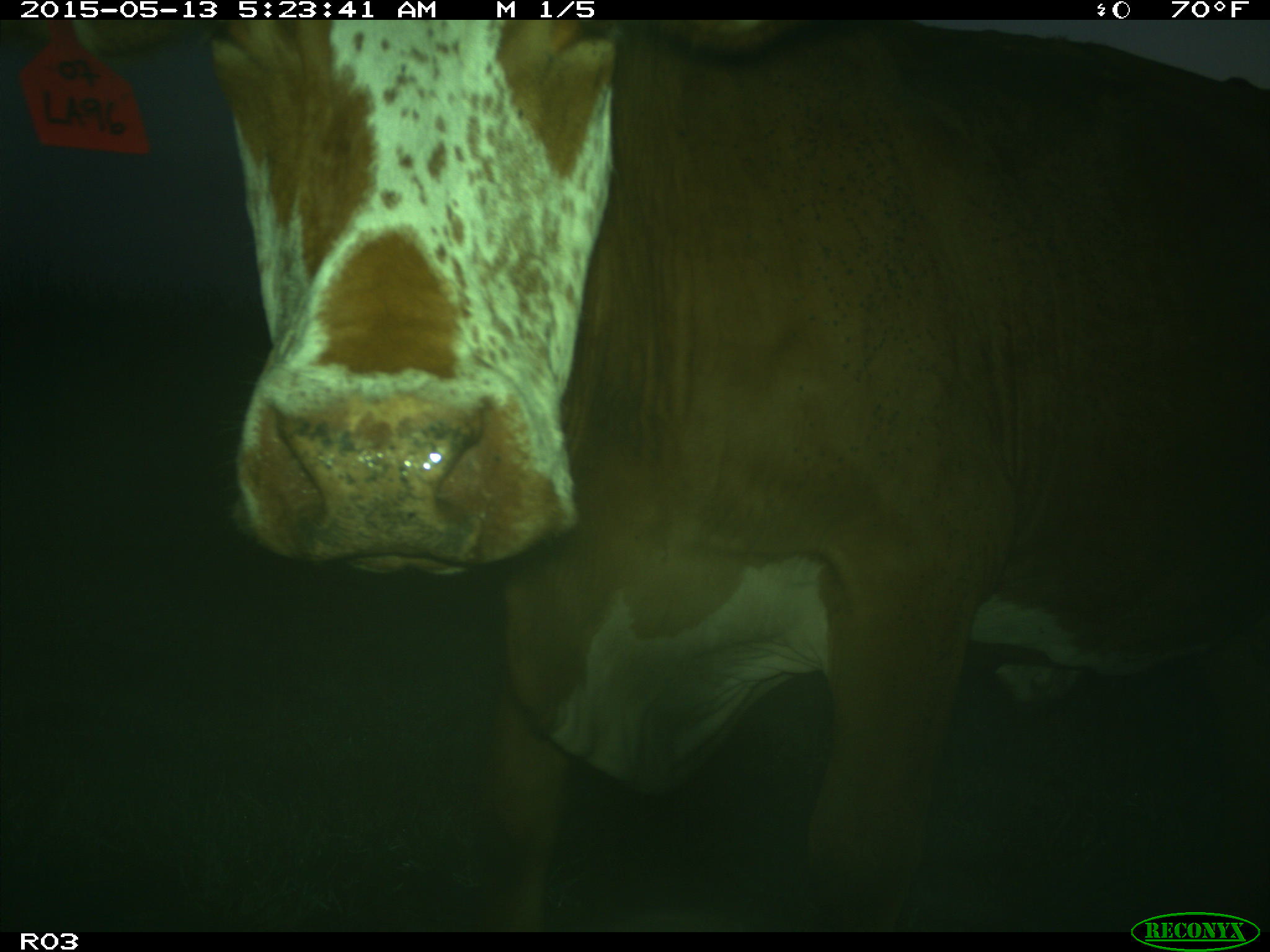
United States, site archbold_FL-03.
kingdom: Animalia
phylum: Chordata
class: Mammalia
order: Artiodactyla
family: Bovidae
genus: Bos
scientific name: Bos taurus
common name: domestic cow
Bos taurus (domestic cow).